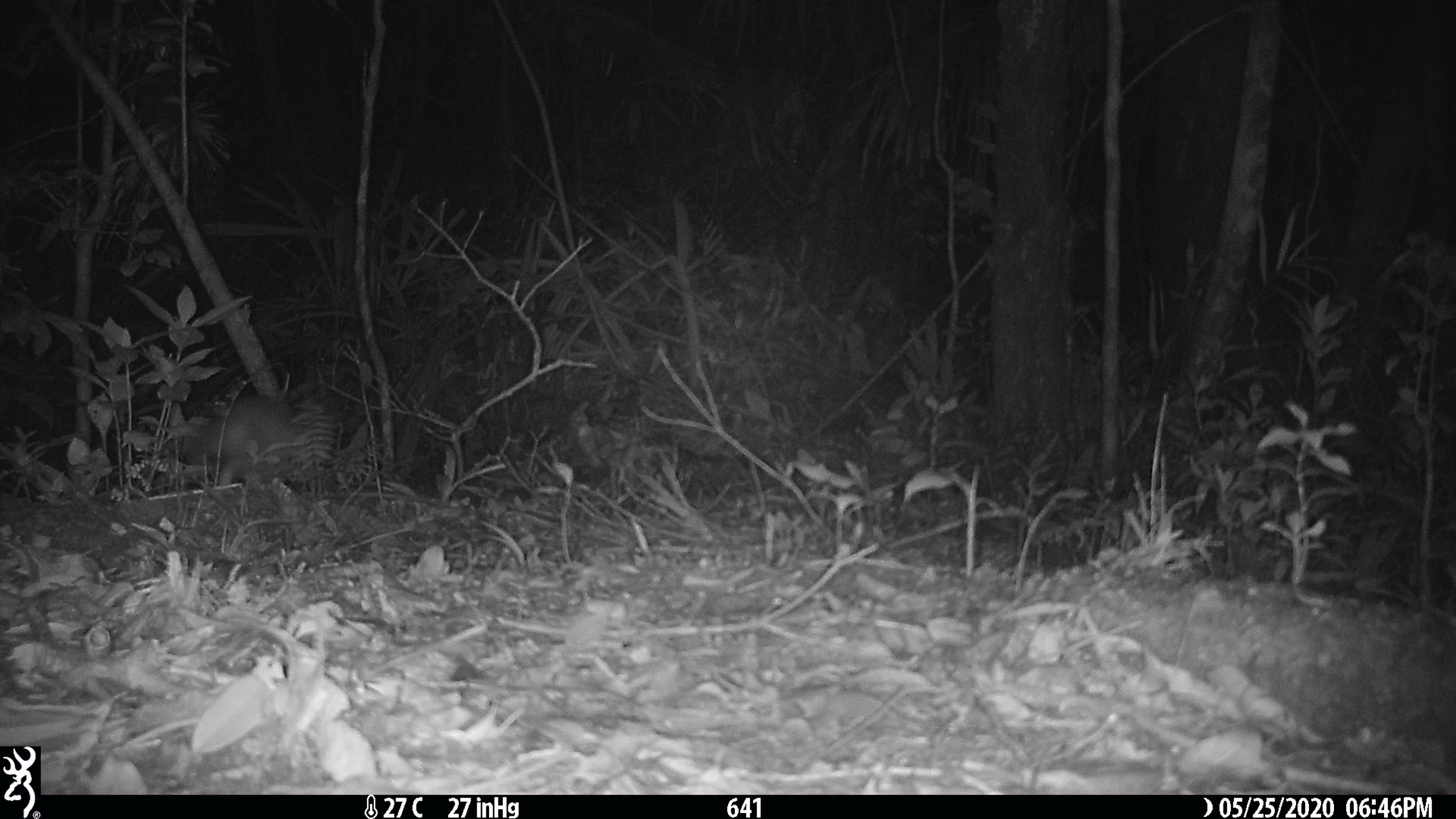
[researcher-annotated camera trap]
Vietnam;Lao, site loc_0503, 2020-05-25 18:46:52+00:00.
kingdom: Animalia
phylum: Chordata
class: Mammalia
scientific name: Mammalia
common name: mammal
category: unidentified small mammal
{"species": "unidentified small mammal (mammal) (Mammalia)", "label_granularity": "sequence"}